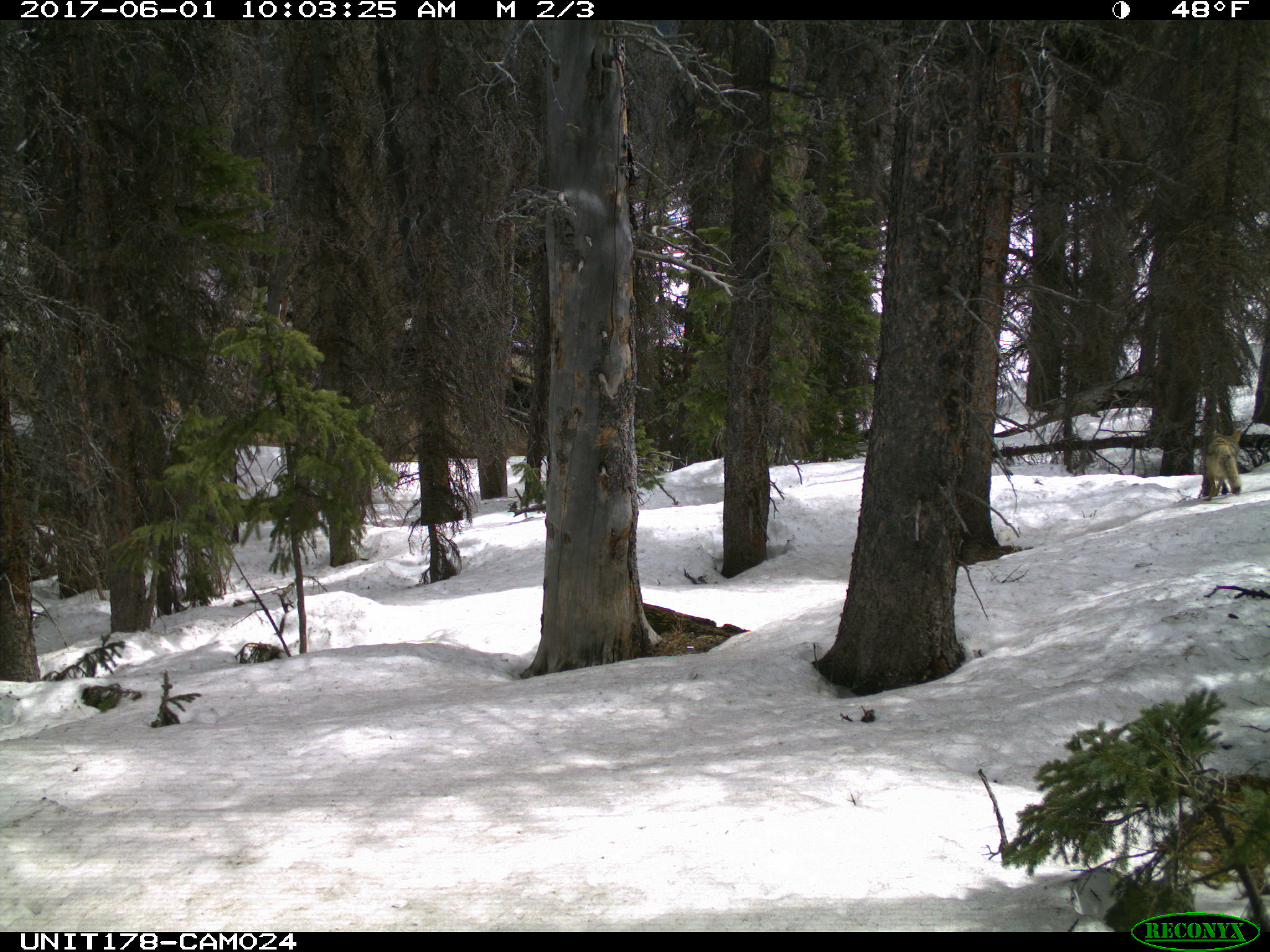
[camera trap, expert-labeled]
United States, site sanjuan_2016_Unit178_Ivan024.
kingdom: Animalia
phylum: Chordata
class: Mammalia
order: Carnivora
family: Canidae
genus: Canis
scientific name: Canis latrans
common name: coyote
Canis latrans (coyote).